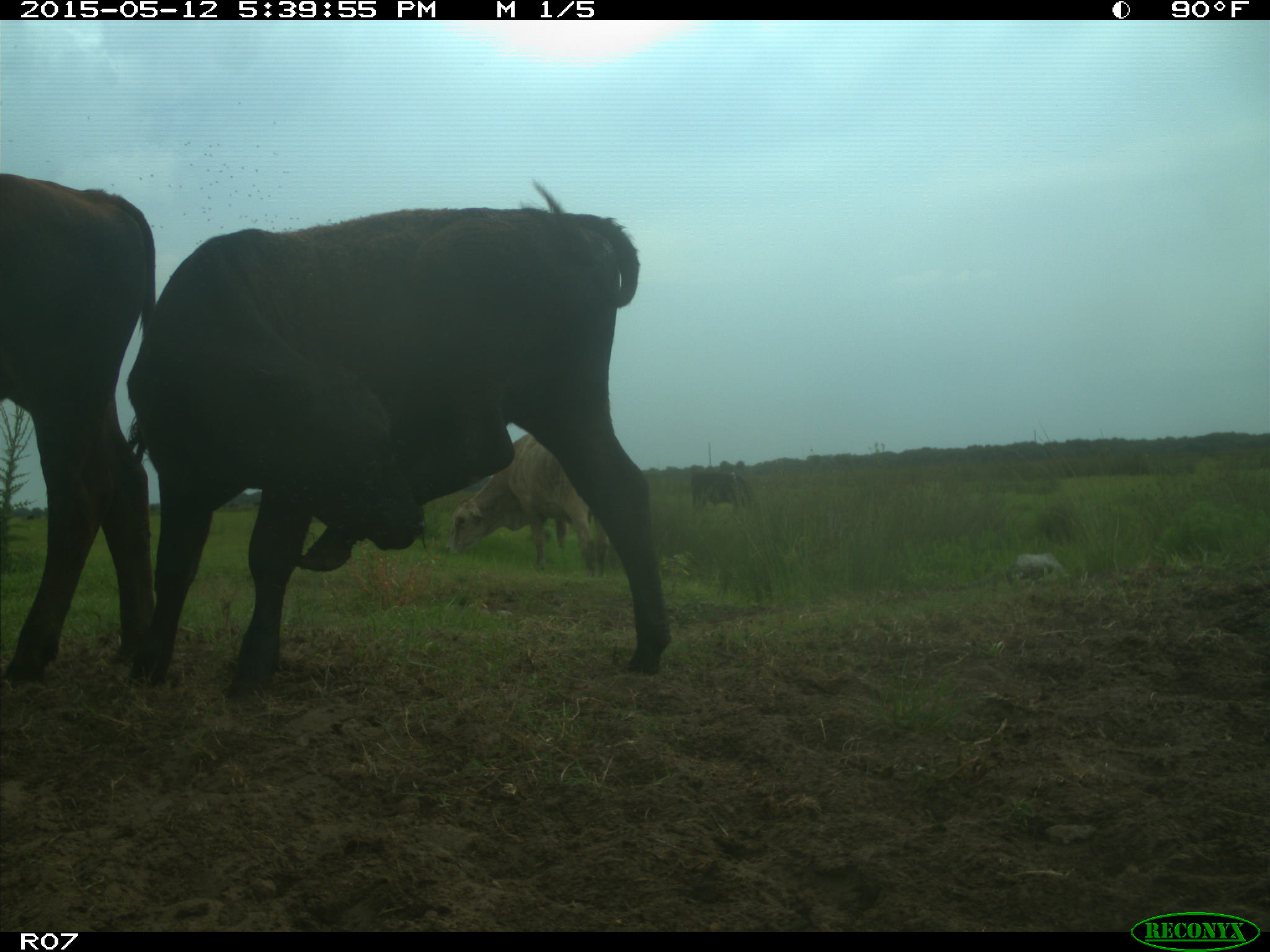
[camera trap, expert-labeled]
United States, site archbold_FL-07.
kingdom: Animalia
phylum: Chordata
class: Mammalia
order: Artiodactyla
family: Bovidae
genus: Bos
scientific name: Bos taurus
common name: domestic cow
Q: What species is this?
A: Bos taurus (domestic cow).